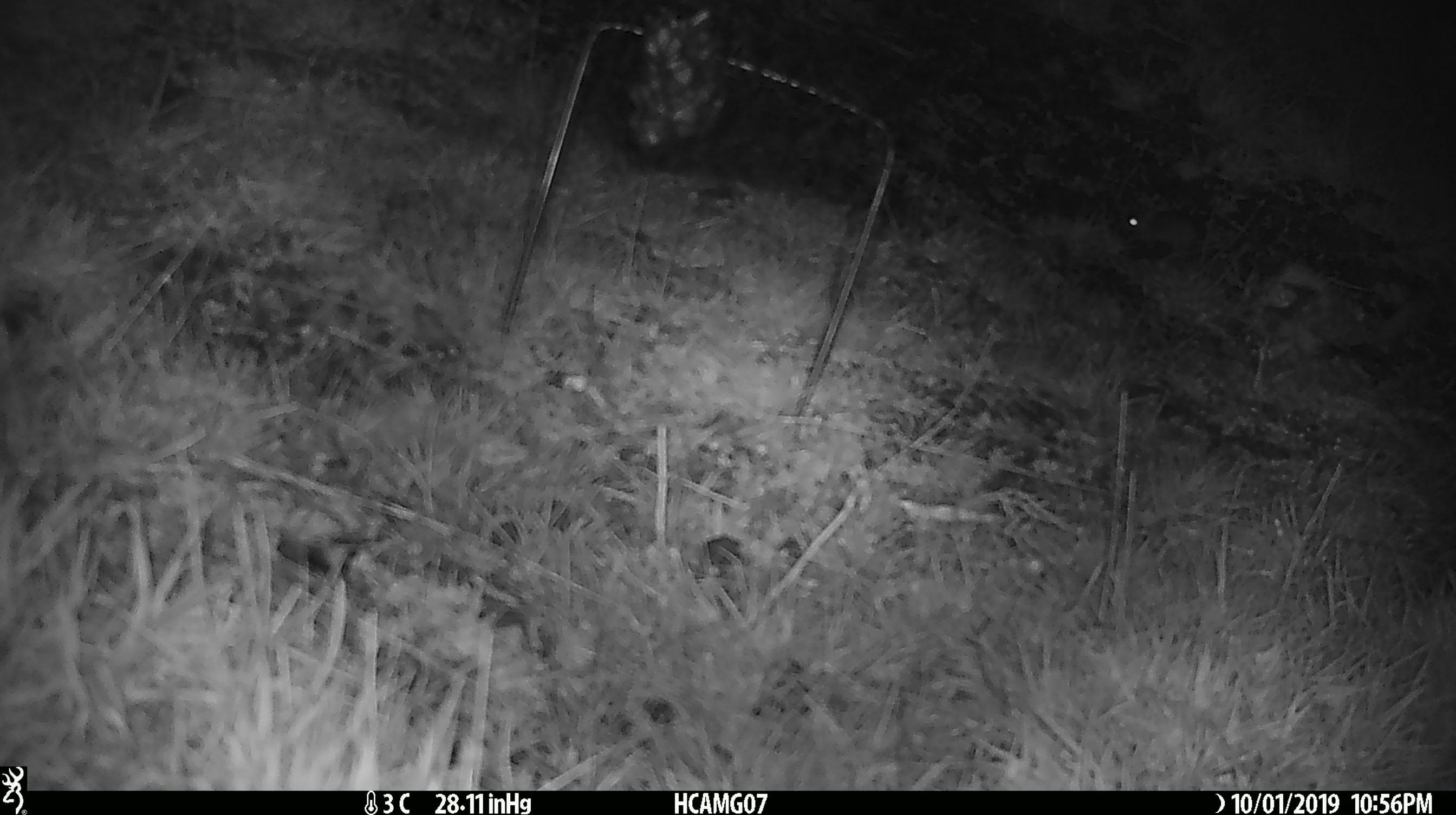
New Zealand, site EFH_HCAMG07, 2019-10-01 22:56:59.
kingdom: Animalia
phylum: Chordata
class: Mammalia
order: Rodentia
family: Muridae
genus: Mus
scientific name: Mus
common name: mouse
Mouse (Mus).